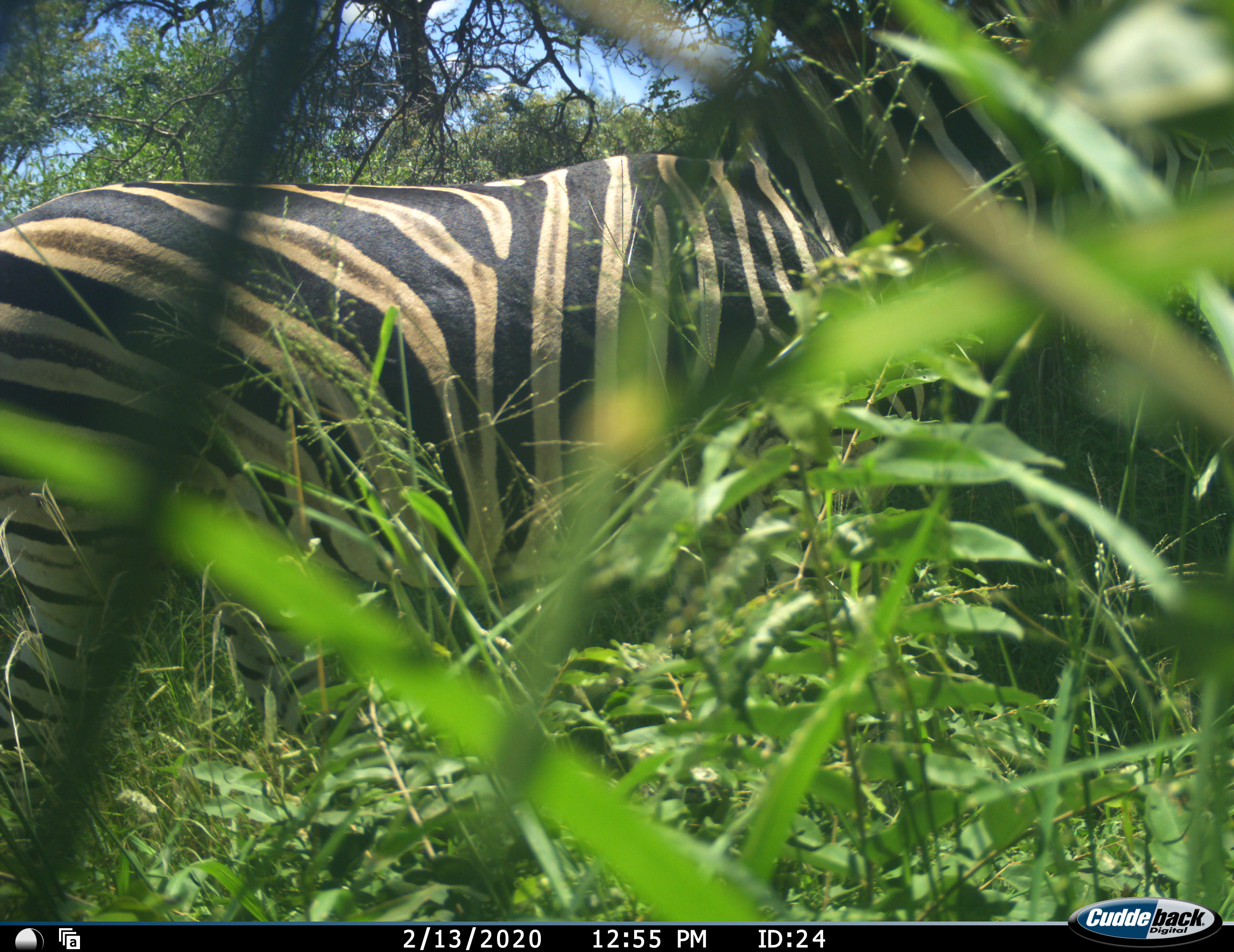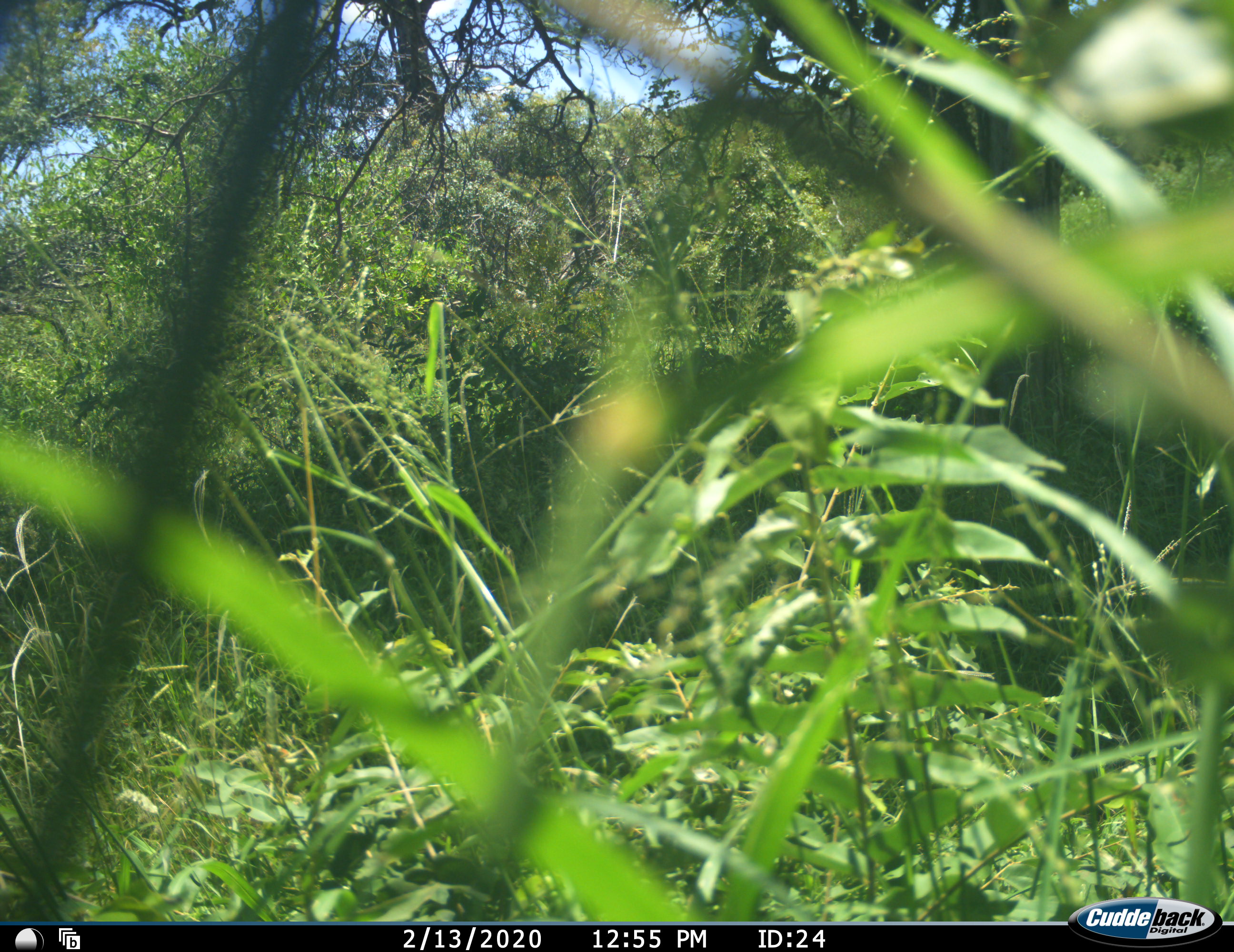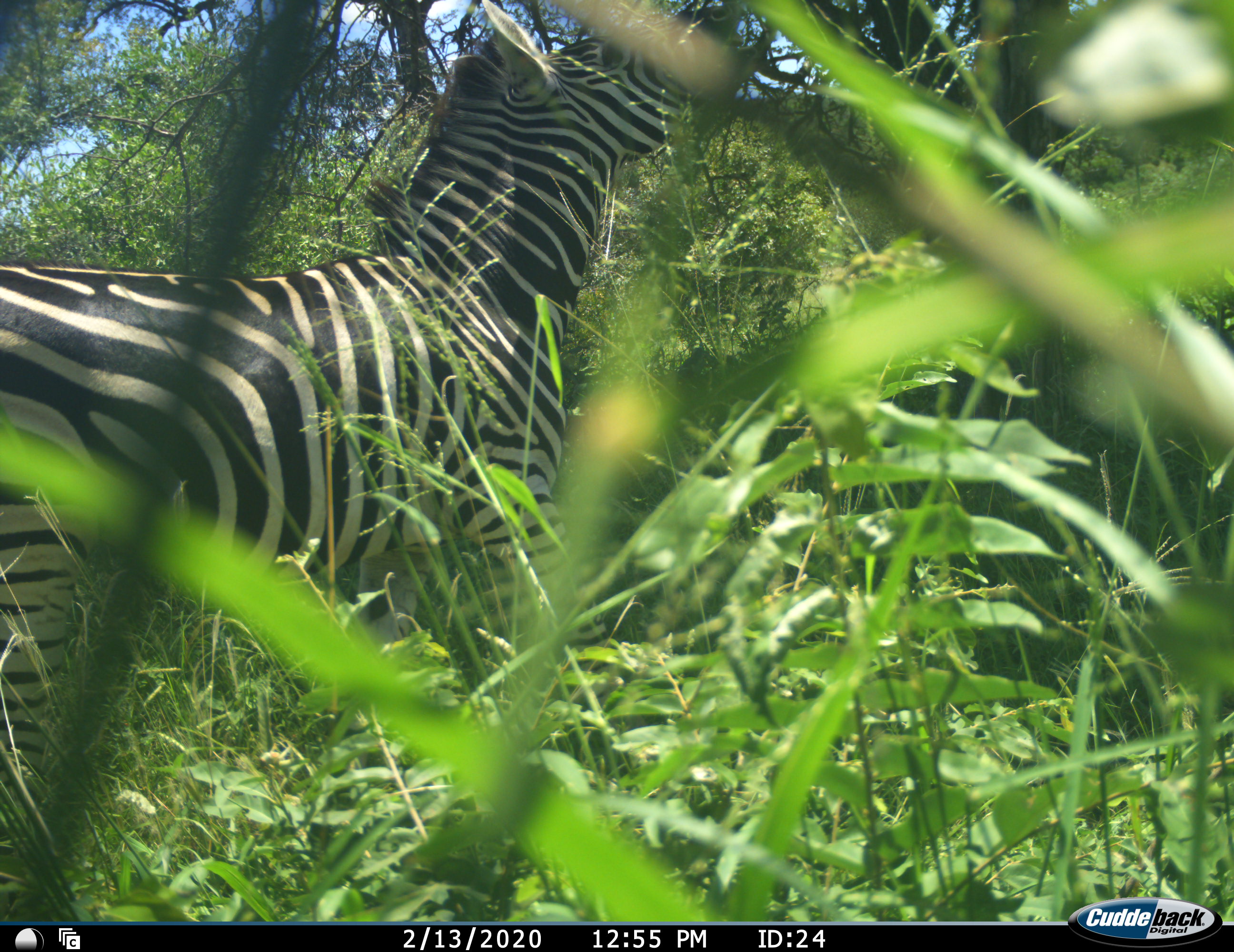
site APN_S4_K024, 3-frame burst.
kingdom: Animalia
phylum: Chordata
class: Mammalia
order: Perissodactyla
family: Equidae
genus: Equus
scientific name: Equus quagga burchellii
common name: burchell's zebra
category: zebraburchells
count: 2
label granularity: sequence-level